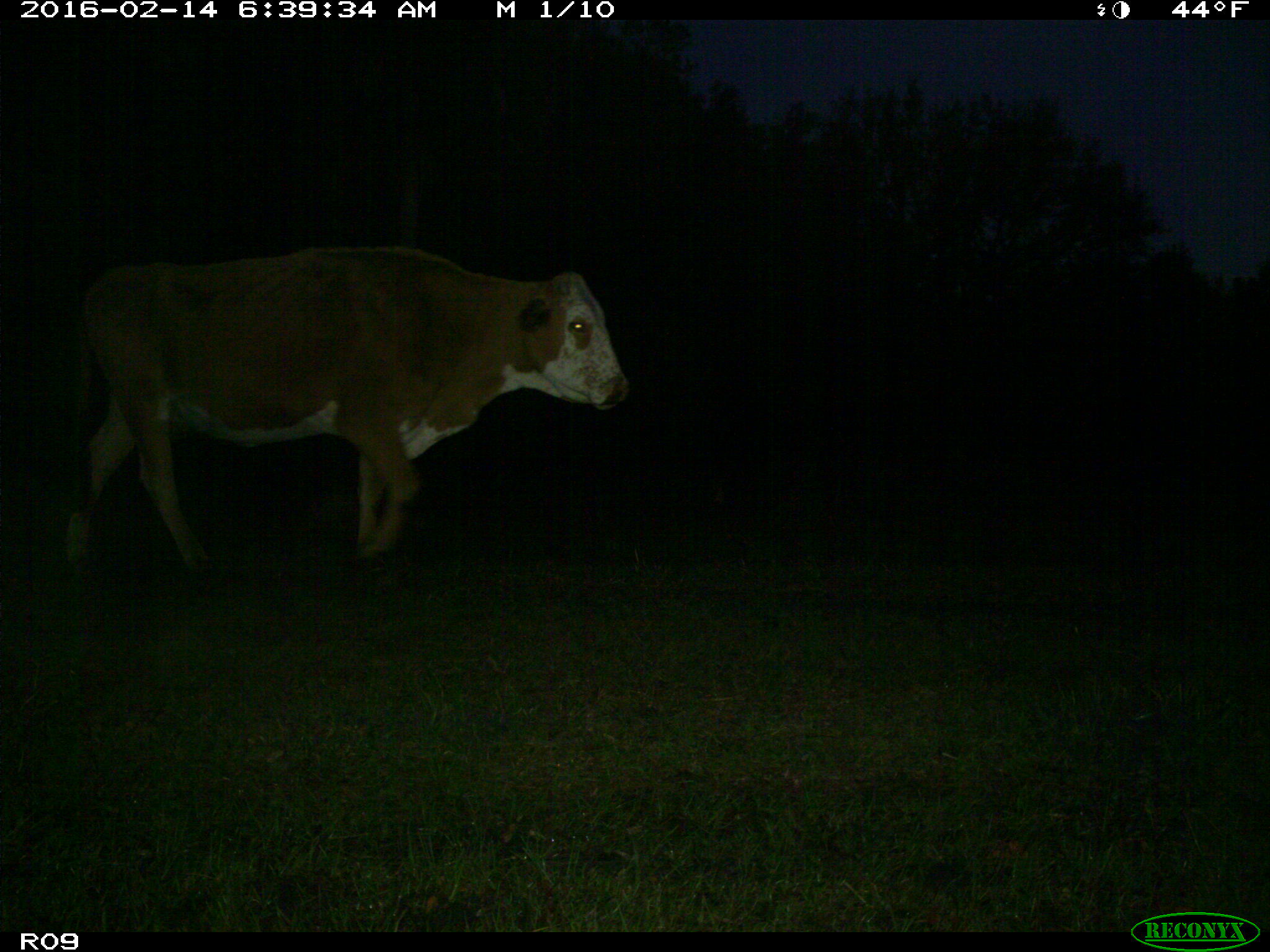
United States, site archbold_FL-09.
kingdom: Animalia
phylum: Chordata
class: Mammalia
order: Artiodactyla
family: Bovidae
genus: Bos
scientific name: Bos taurus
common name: domestic cow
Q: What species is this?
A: Bos taurus (domestic cow).